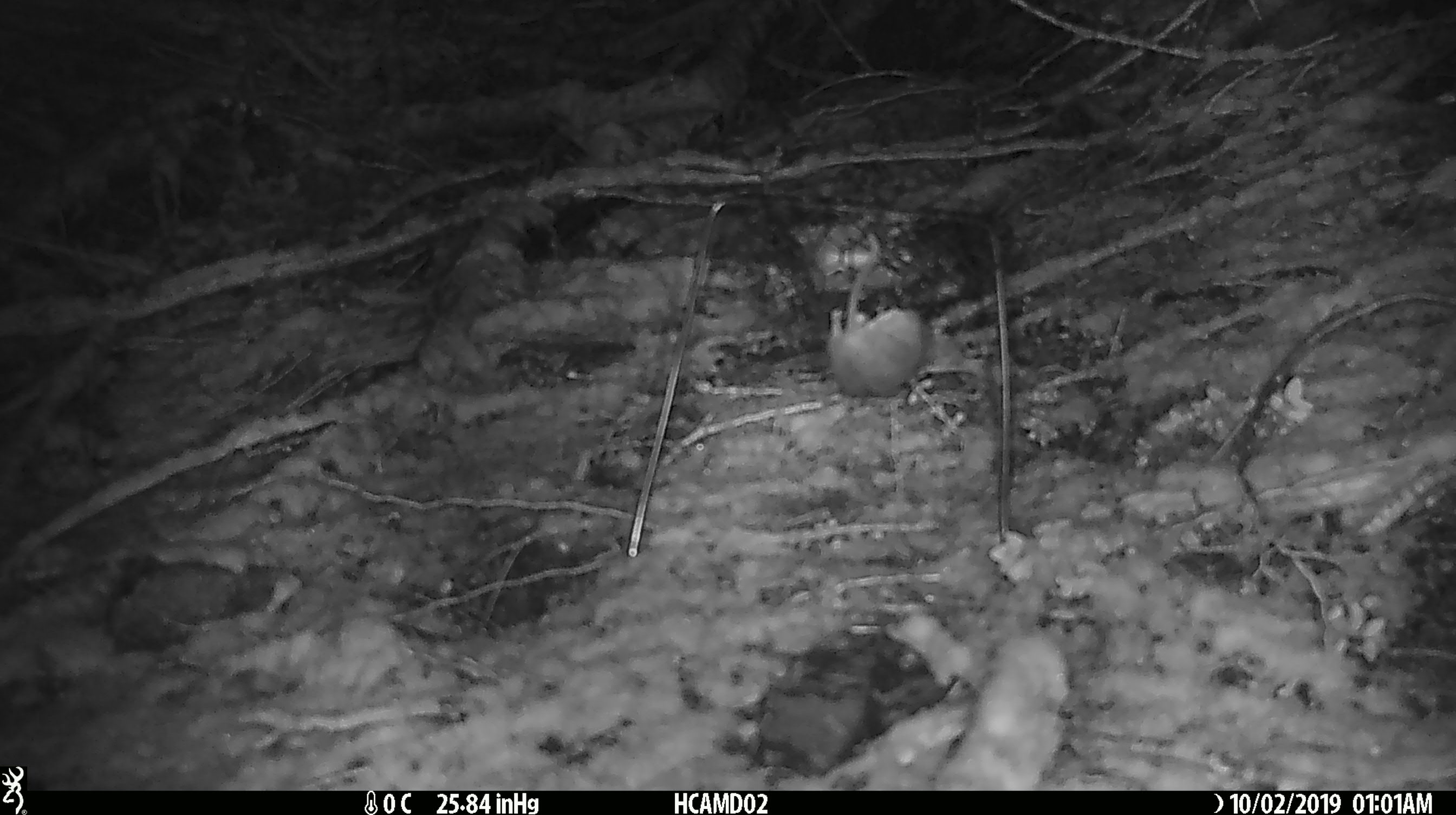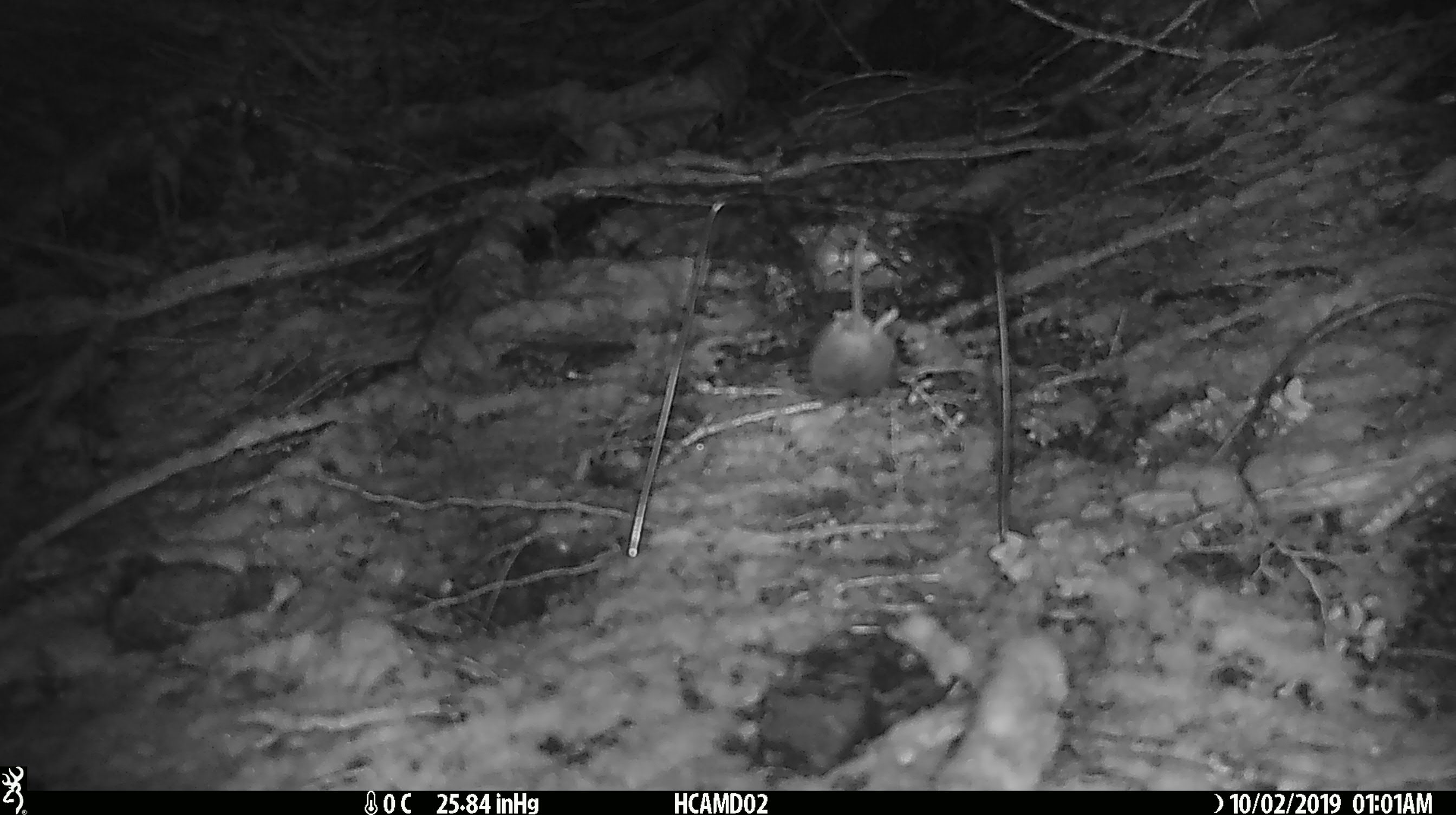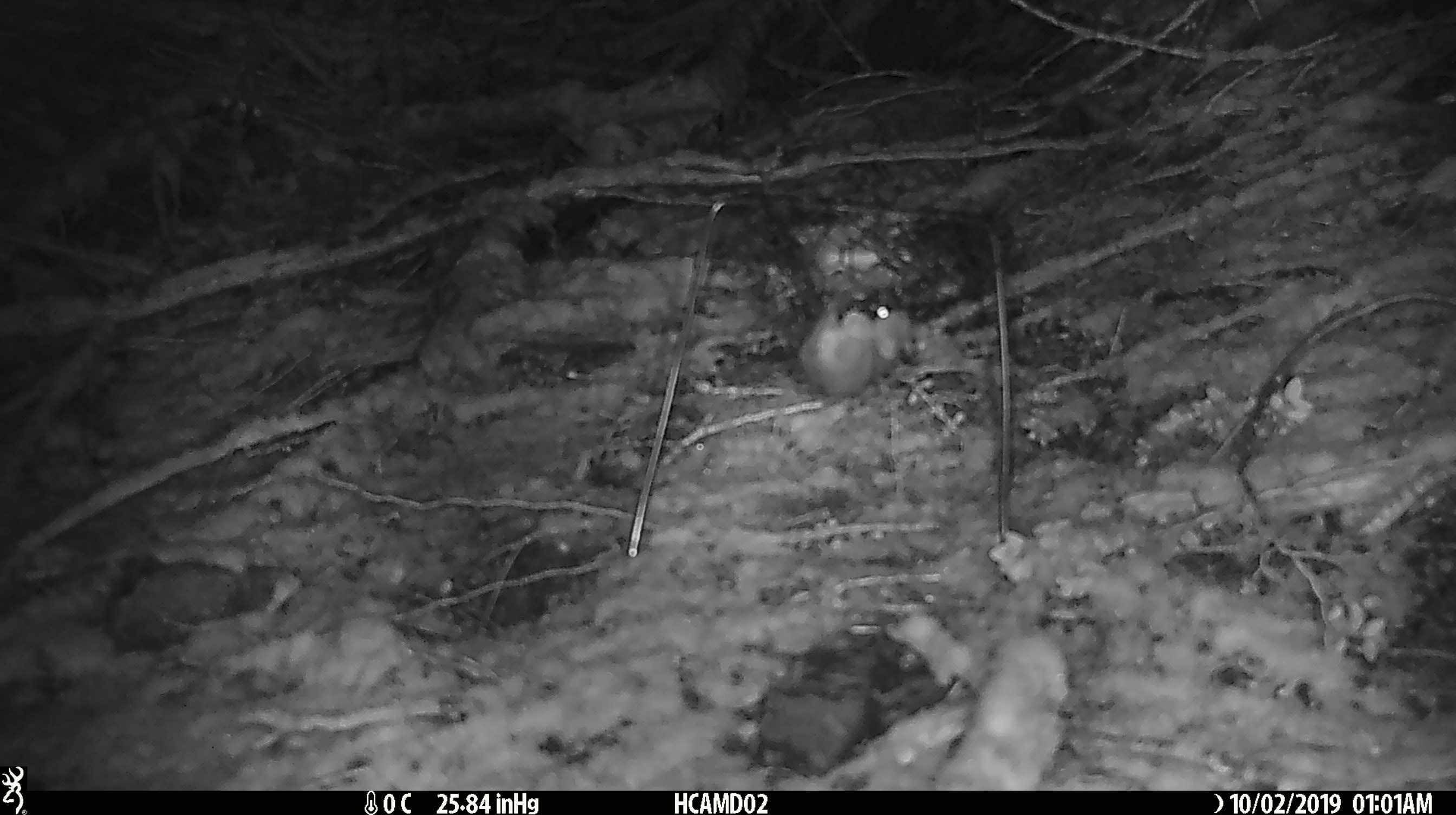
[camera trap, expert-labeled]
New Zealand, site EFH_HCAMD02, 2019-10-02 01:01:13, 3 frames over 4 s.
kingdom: Animalia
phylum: Chordata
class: Mammalia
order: Rodentia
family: Muridae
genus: Mus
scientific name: Mus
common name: mouse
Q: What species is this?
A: Mouse (Mus).